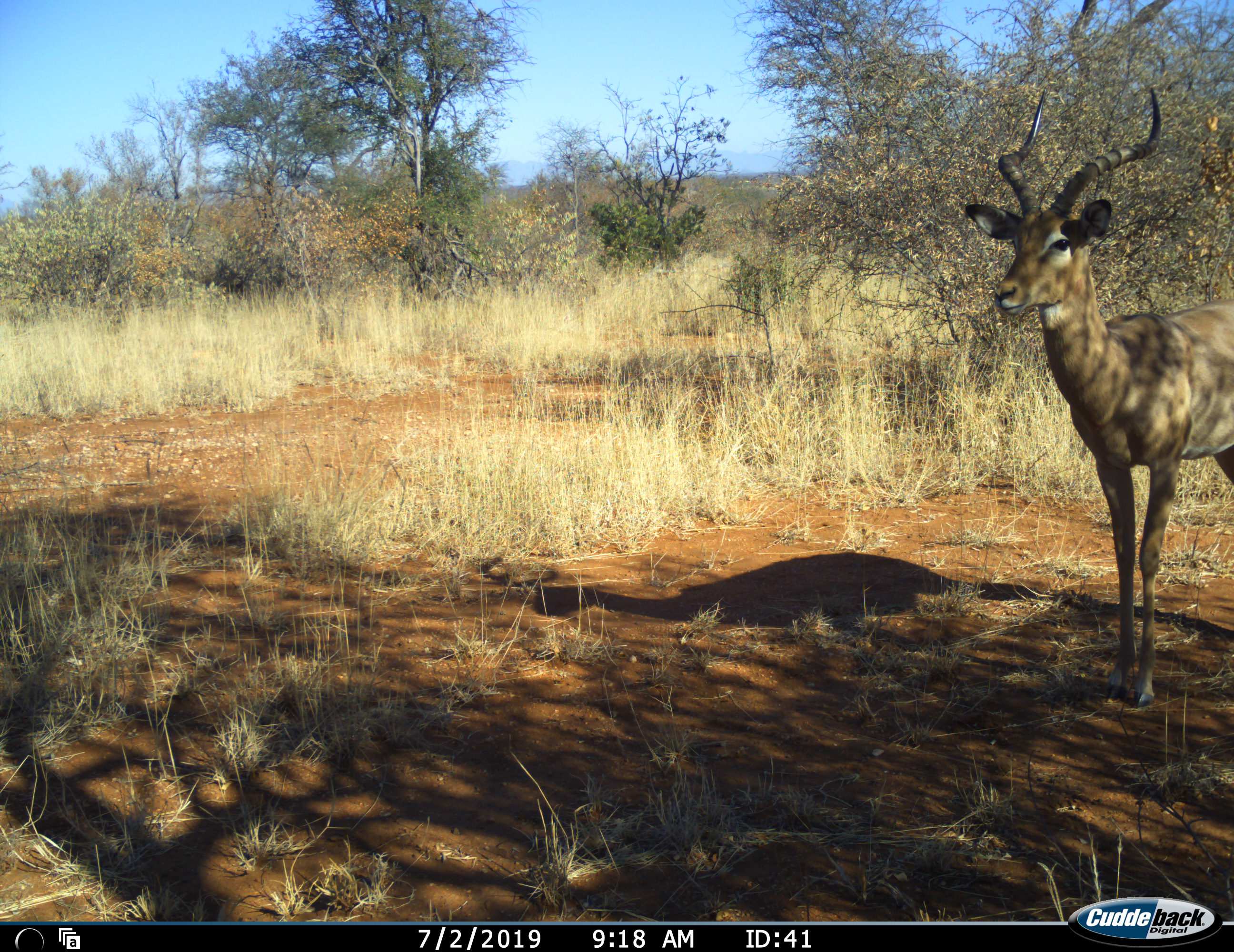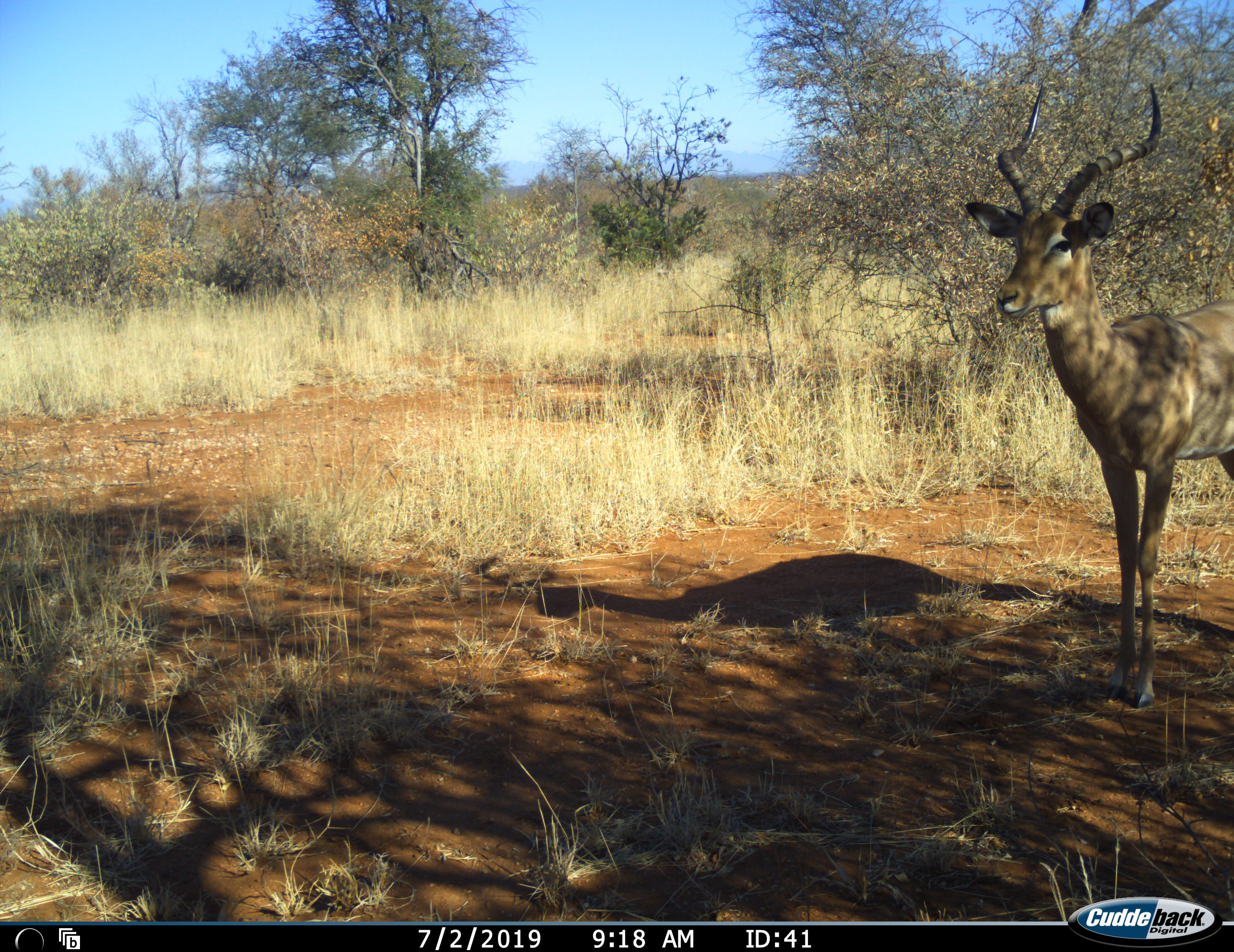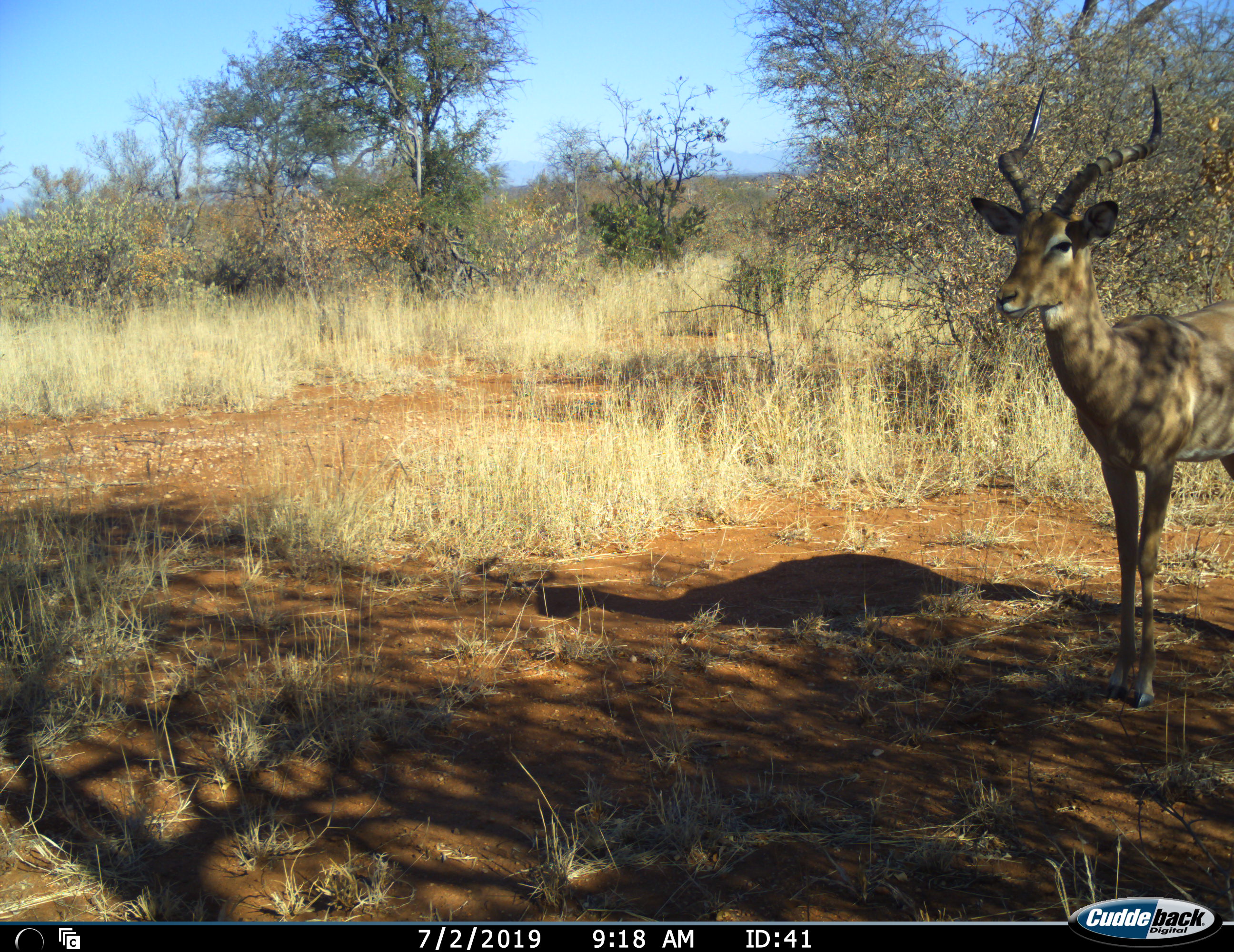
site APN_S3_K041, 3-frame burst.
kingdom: Animalia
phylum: Chordata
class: Mammalia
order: Artiodactyla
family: Bovidae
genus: Aepyceros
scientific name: Aepyceros melampus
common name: impala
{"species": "impala (Aepyceros melampus)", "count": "1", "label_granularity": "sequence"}